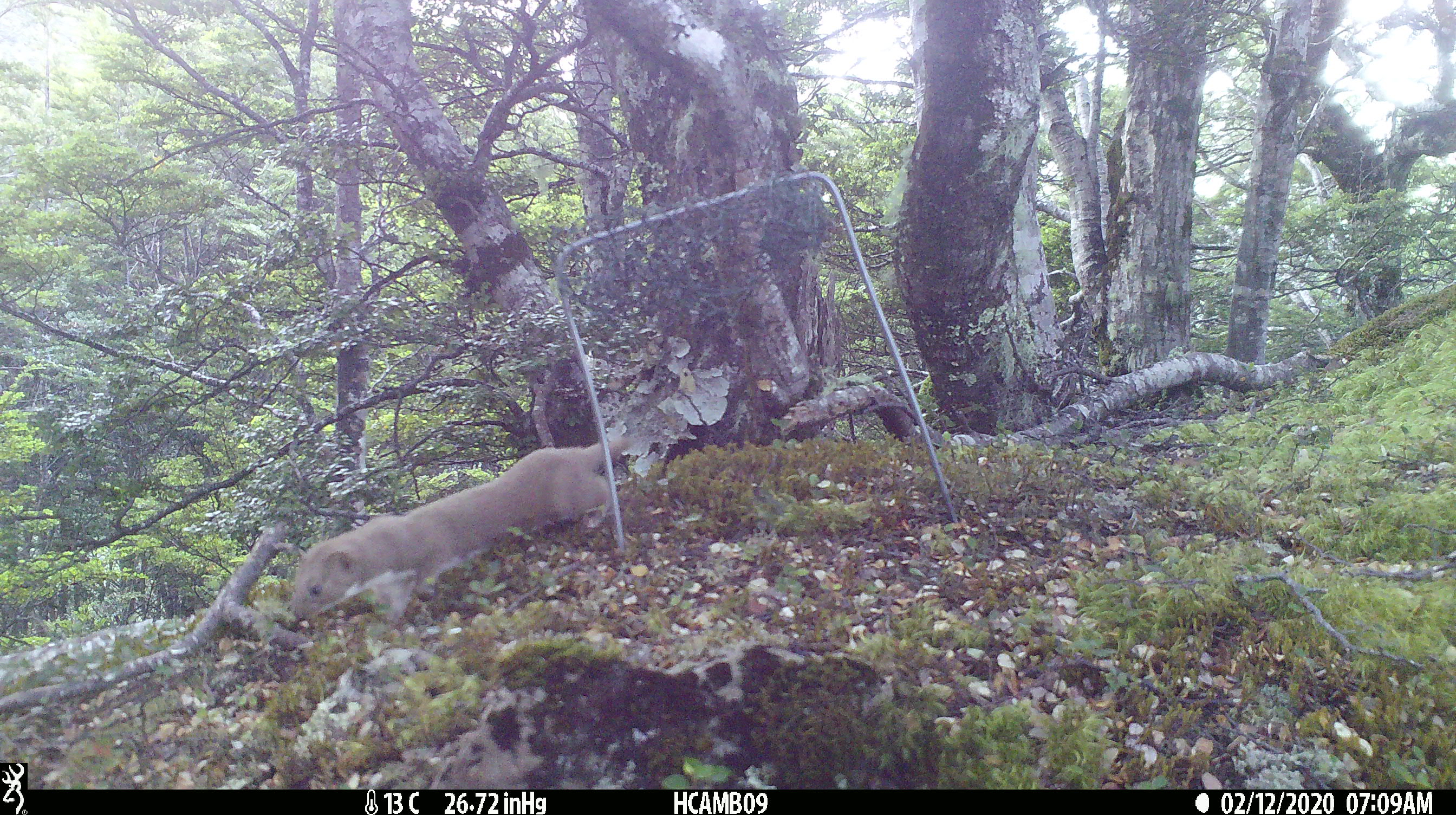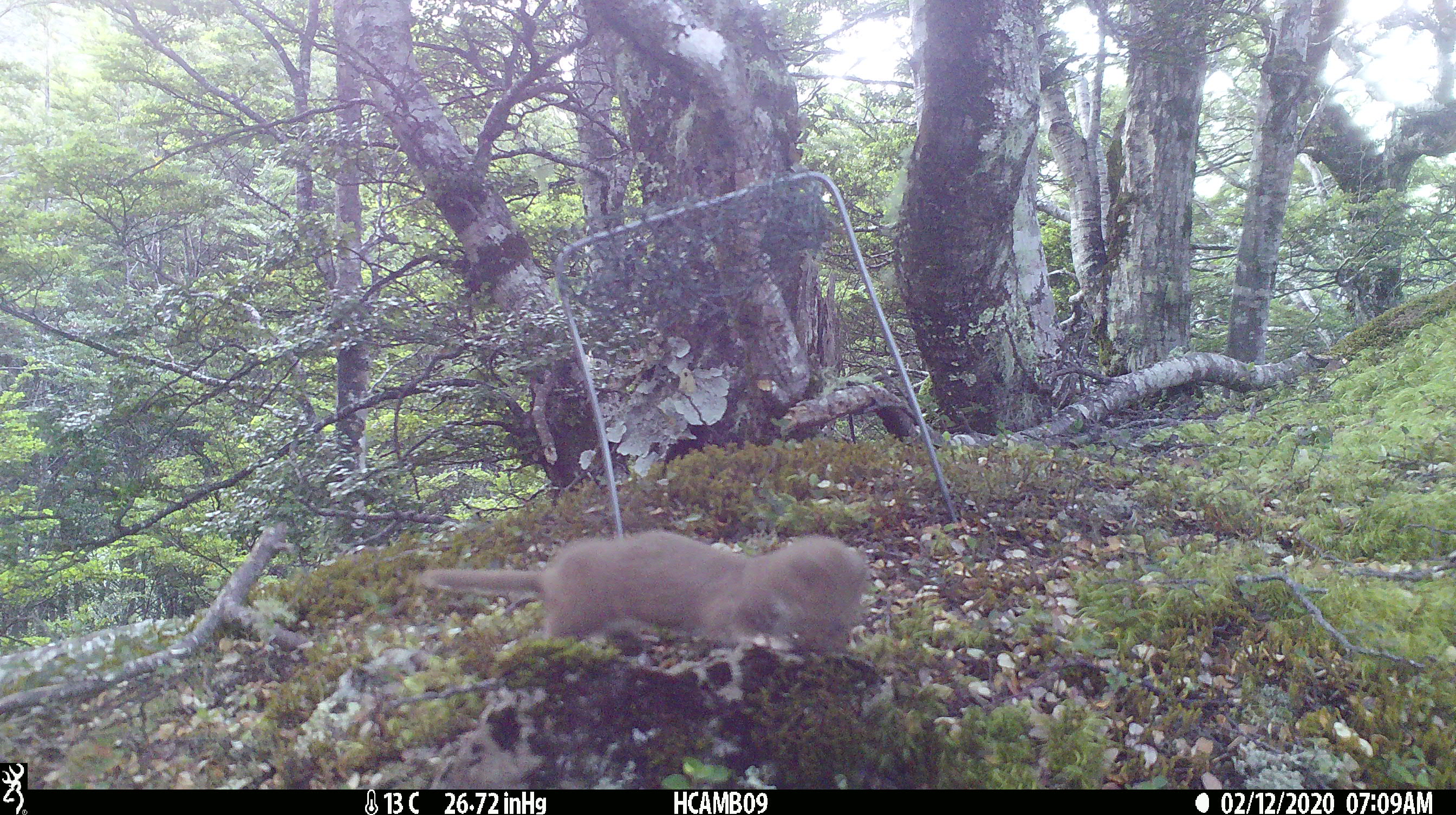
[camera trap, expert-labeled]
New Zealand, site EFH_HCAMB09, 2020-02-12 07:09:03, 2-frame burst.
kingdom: Animalia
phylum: Chordata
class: Mammalia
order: Carnivora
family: Mustelidae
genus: Mustela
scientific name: Mustela nivalis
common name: least weasel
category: weasel